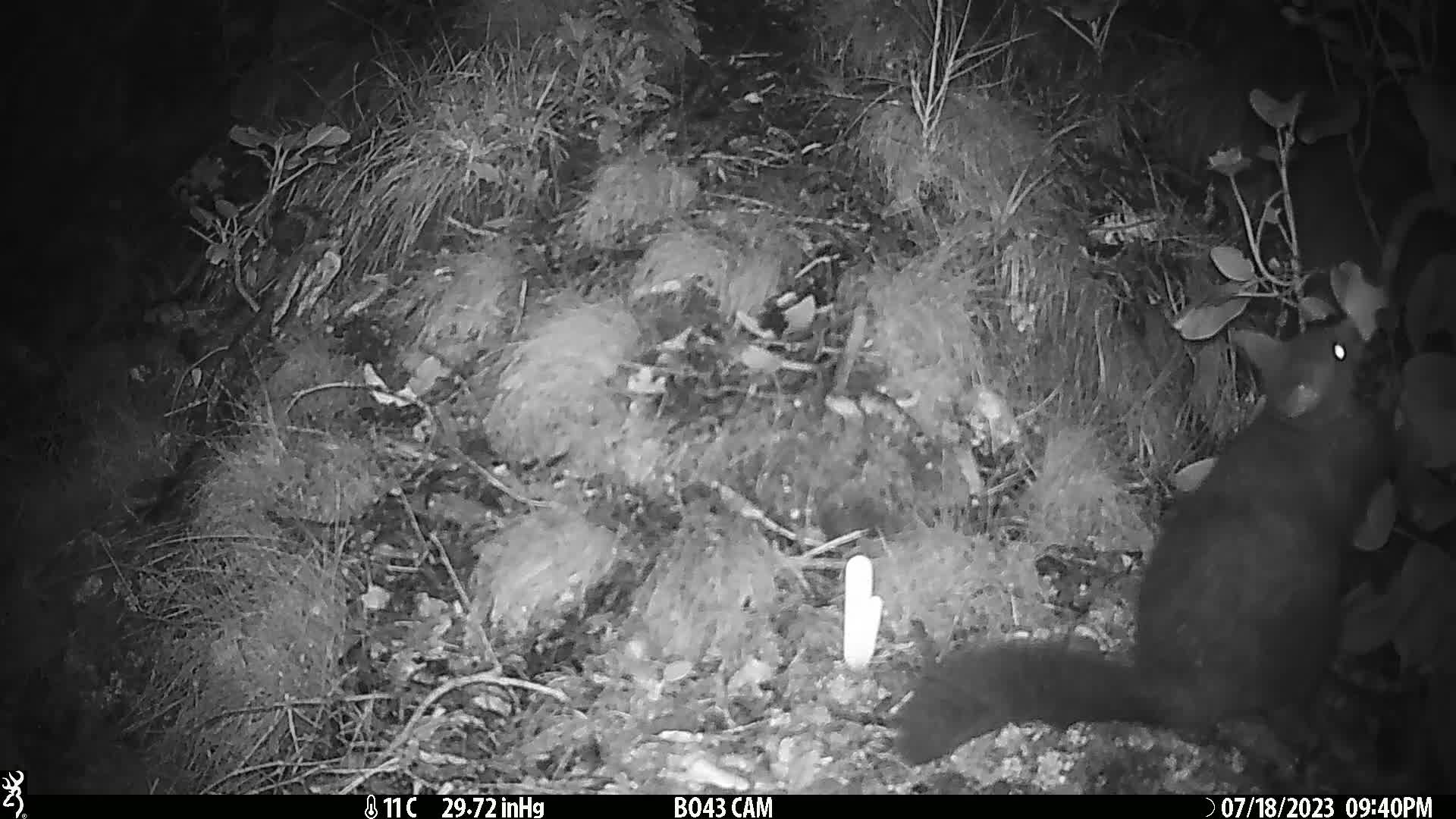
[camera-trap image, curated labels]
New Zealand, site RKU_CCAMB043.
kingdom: Animalia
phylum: Chordata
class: Mammalia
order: Diprotodontia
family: Phalangeridae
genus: Trichosurus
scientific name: Trichosurus vulpecula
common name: common brushtail possum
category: possum